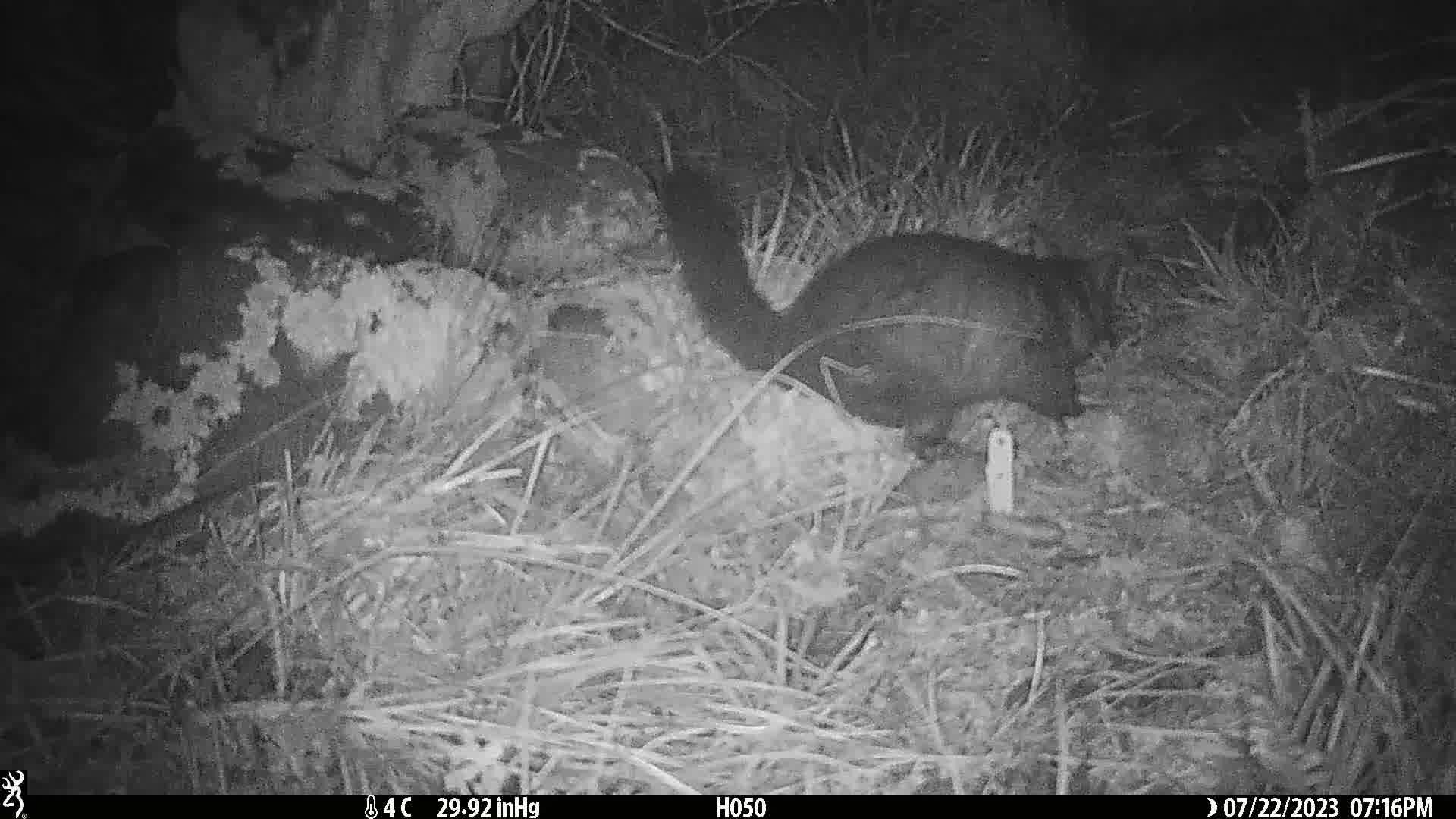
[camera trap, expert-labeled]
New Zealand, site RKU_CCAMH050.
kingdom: Animalia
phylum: Chordata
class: Mammalia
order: Diprotodontia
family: Phalangeridae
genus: Trichosurus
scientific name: Trichosurus vulpecula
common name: common brushtail possum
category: possum